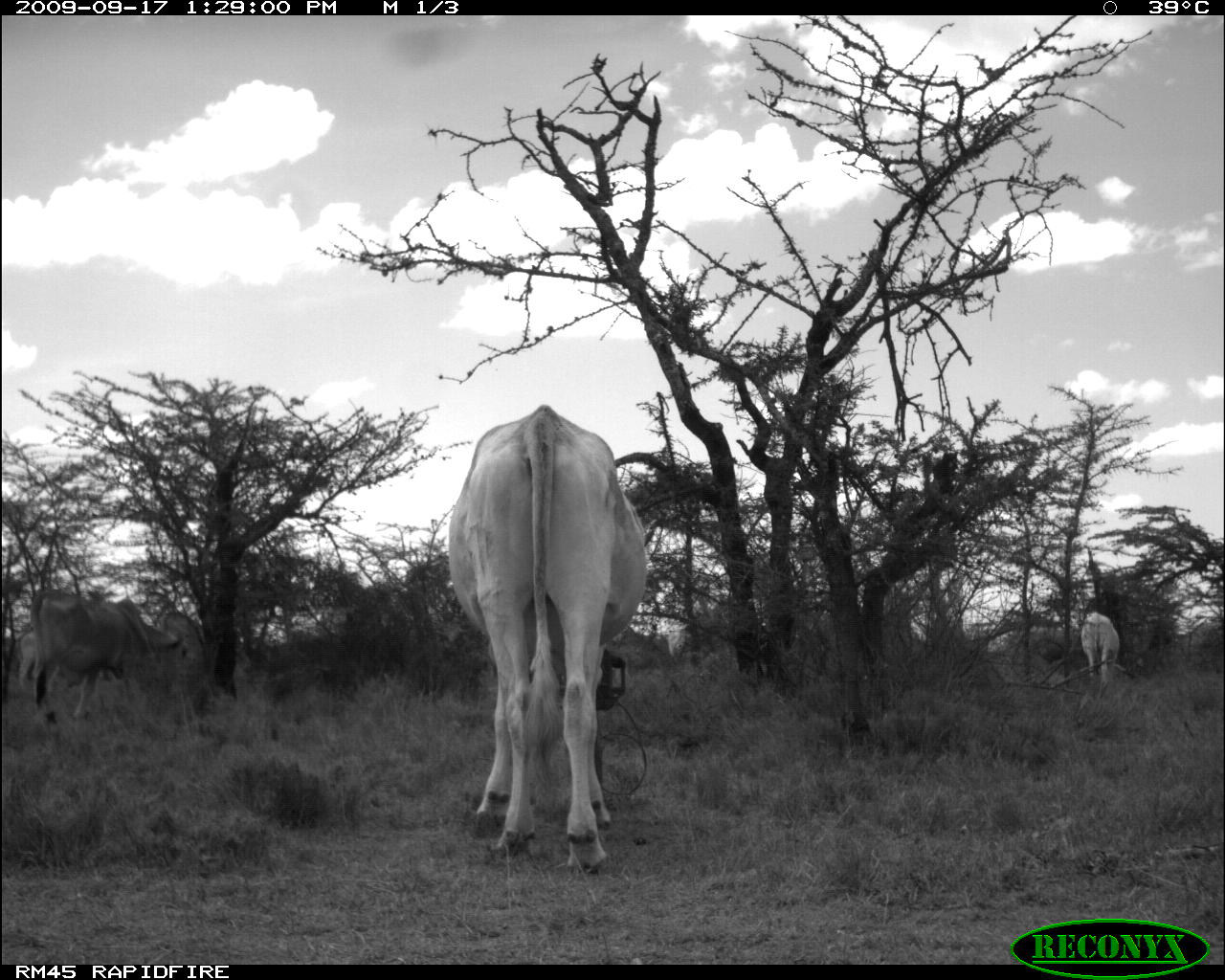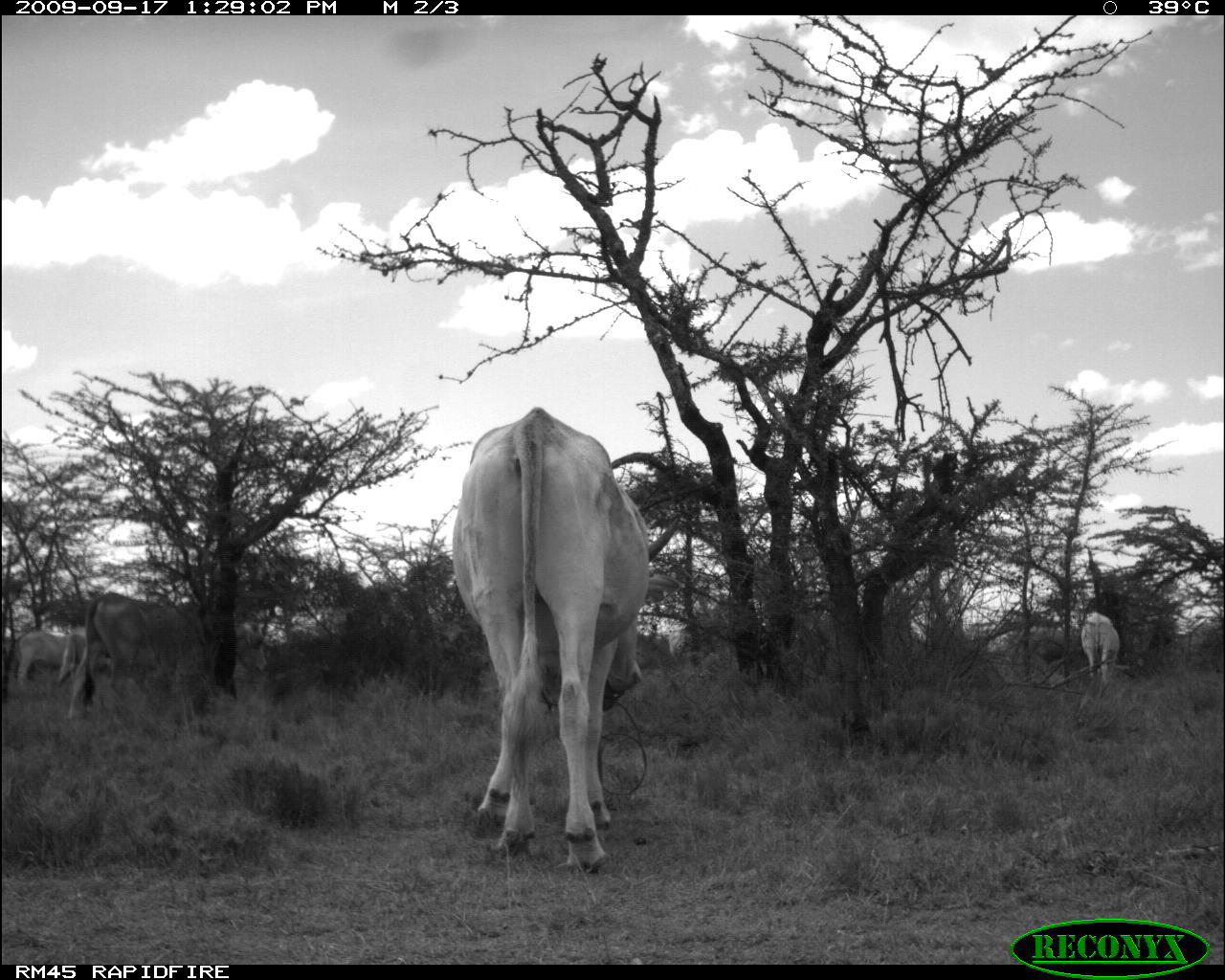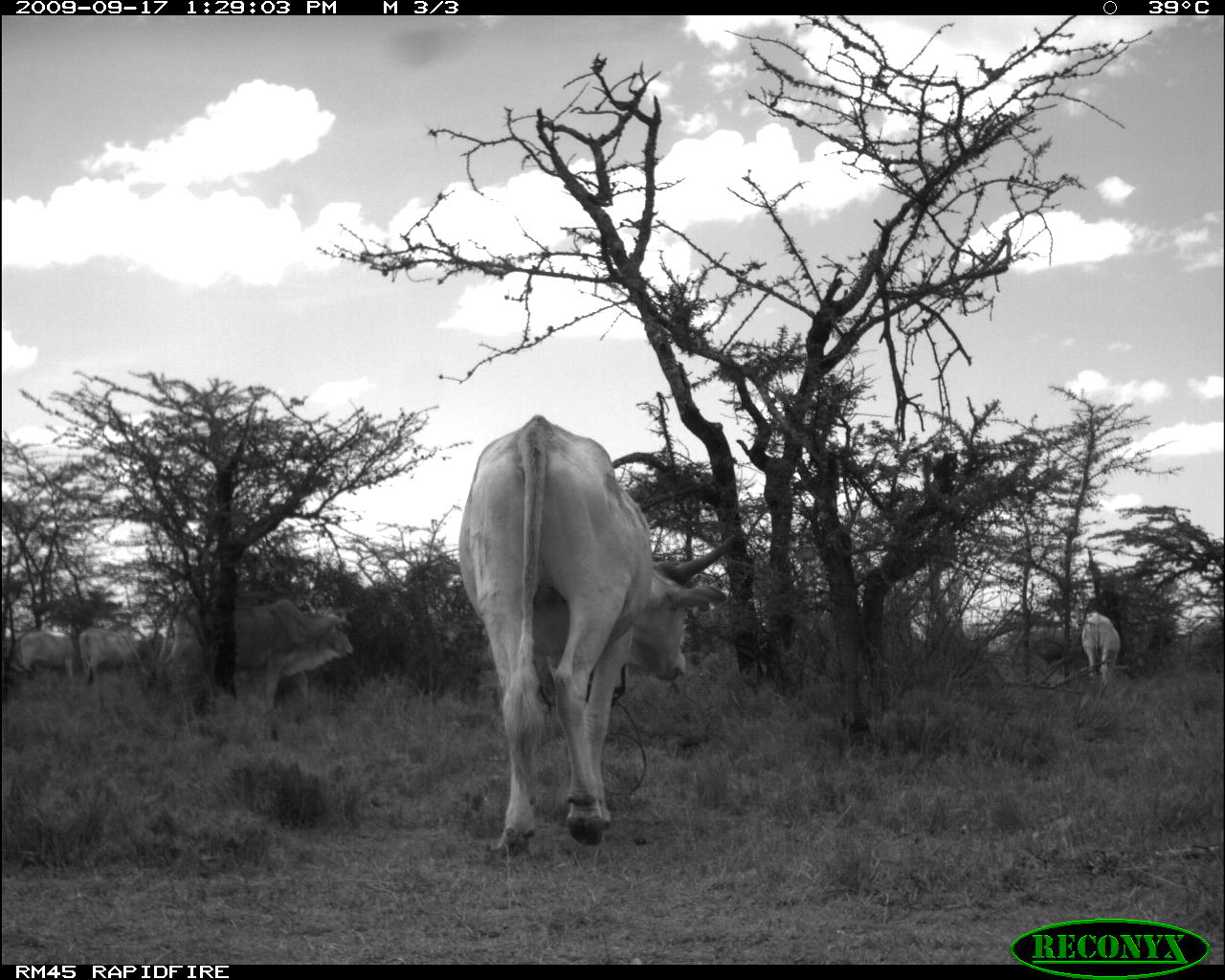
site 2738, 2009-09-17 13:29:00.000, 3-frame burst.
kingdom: Animalia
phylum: Chordata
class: Mammalia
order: Artiodactyla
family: Bovidae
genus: Bos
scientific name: Bos taurus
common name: domestic cattle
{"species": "Bos taurus (domestic cattle)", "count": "4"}